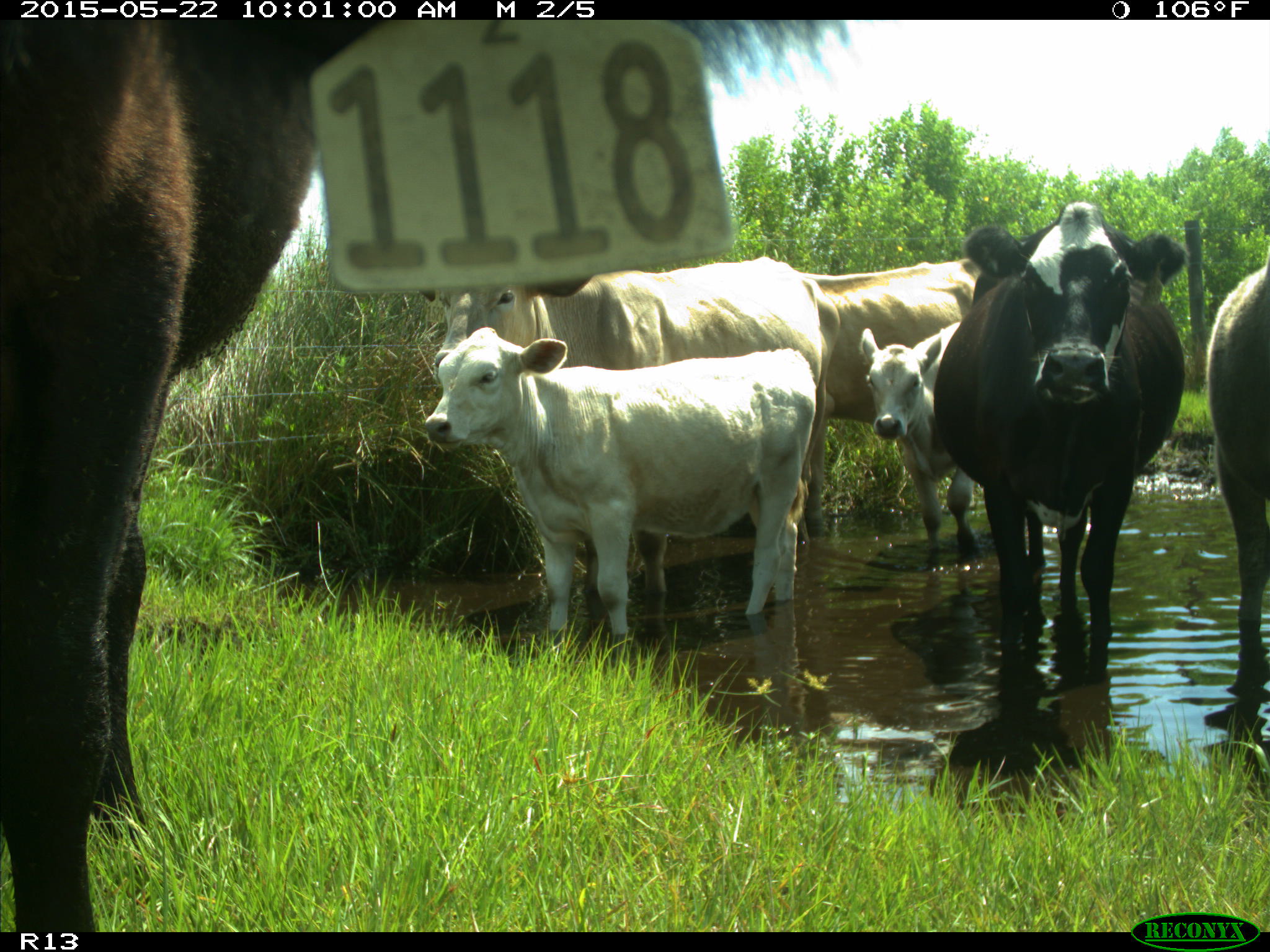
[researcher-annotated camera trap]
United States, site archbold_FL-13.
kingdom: Animalia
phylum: Chordata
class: Mammalia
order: Artiodactyla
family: Bovidae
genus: Bos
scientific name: Bos taurus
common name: domestic cow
Bos taurus (domestic cow).